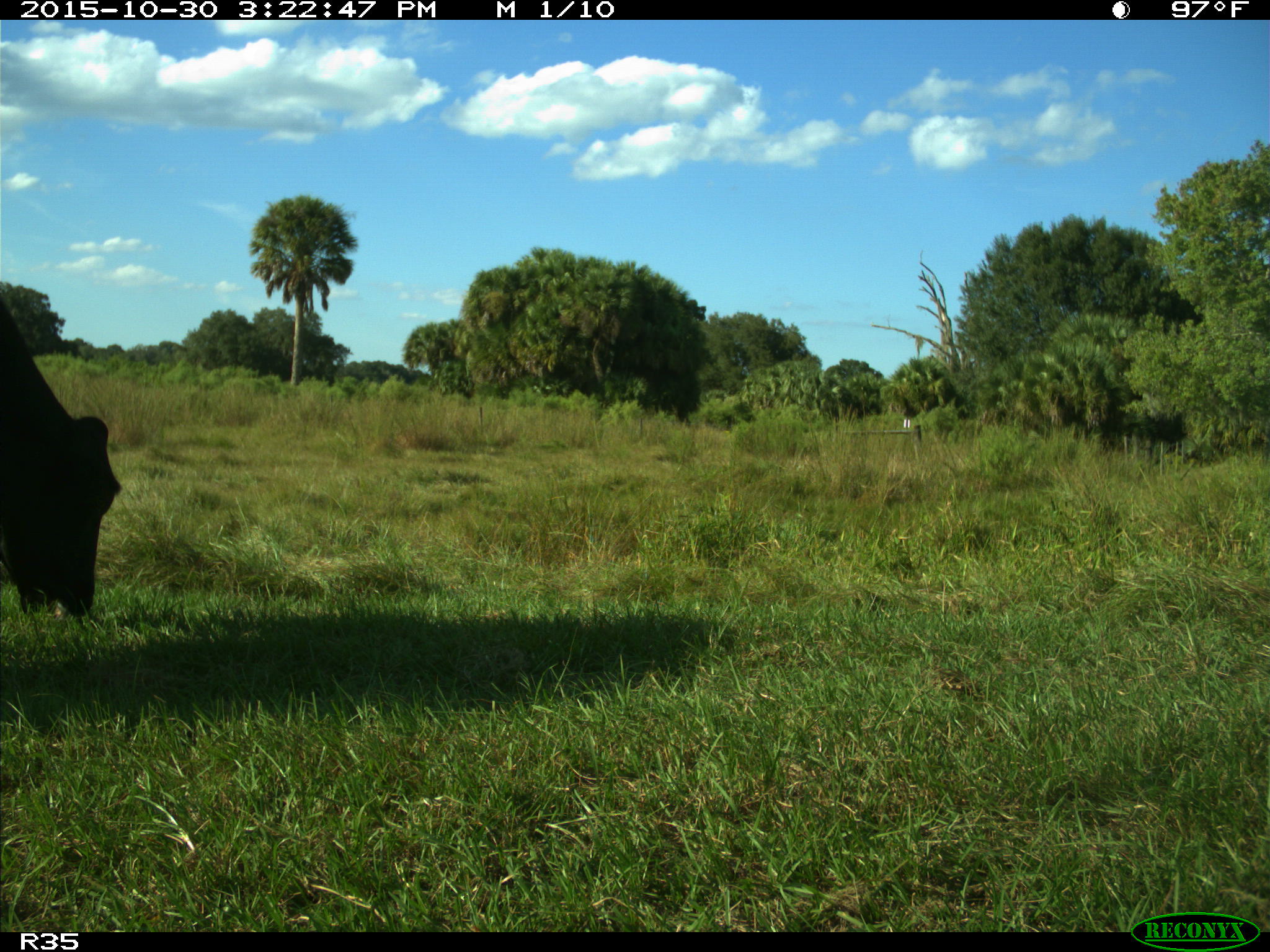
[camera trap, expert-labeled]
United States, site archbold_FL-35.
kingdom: Animalia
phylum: Chordata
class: Mammalia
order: Artiodactyla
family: Bovidae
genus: Bos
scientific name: Bos taurus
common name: domestic cow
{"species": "Bos taurus (domestic cow)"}